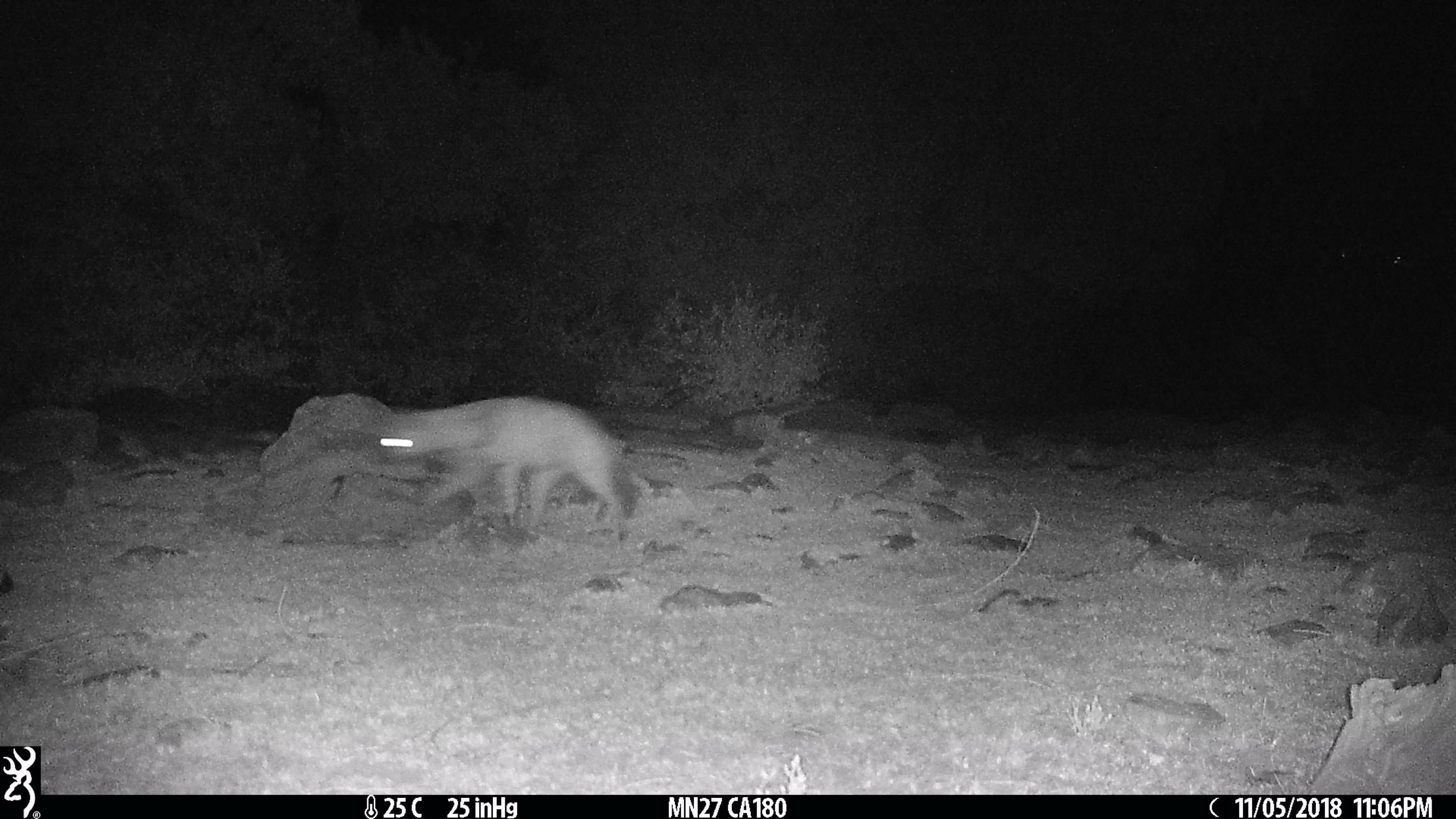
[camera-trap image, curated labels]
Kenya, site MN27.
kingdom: Animalia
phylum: Chordata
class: Mammalia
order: Carnivora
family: Hyaenidae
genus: Proteles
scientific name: Proteles cristatus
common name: aardwolf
Aardwolf (Proteles cristatus).